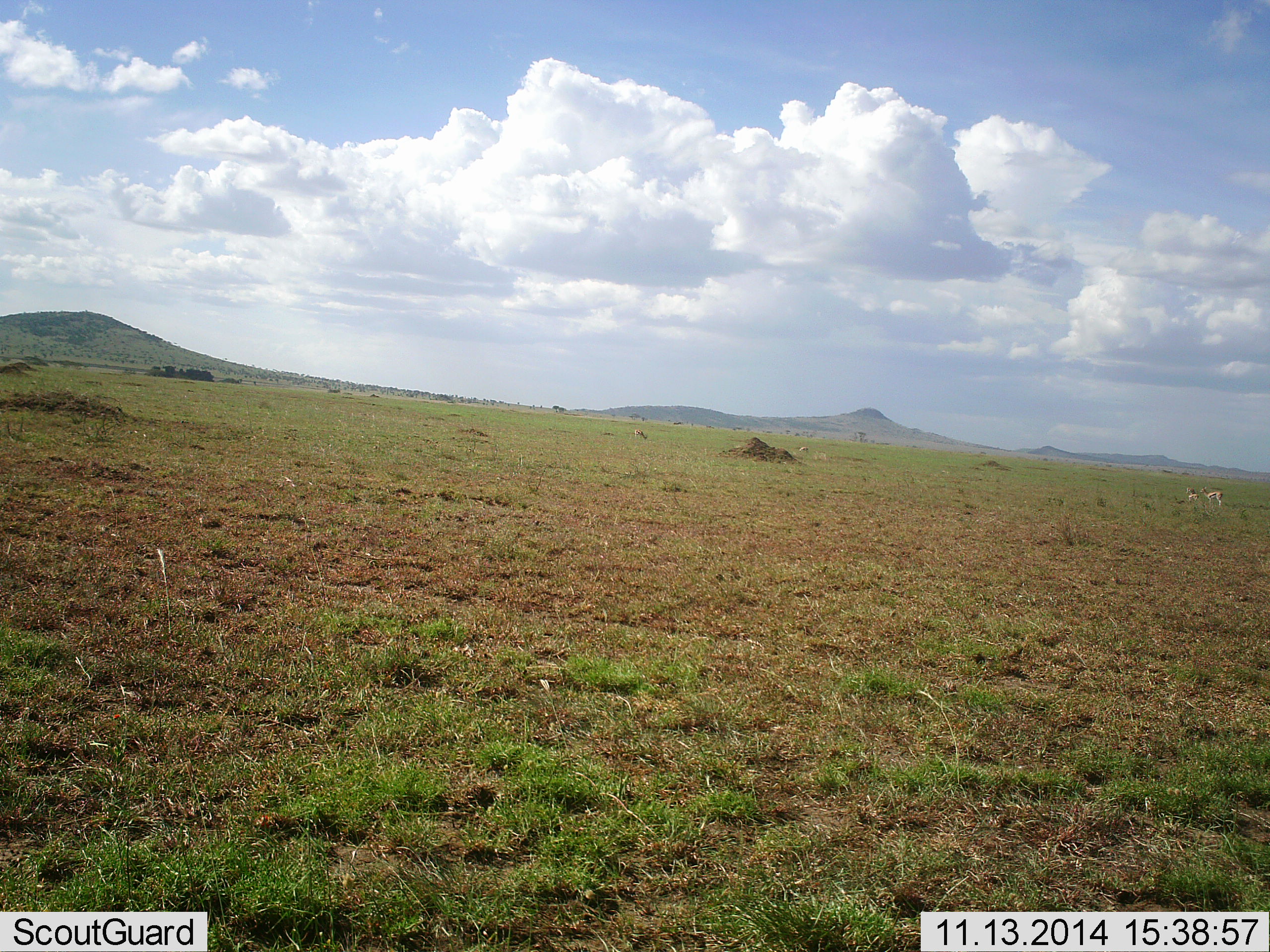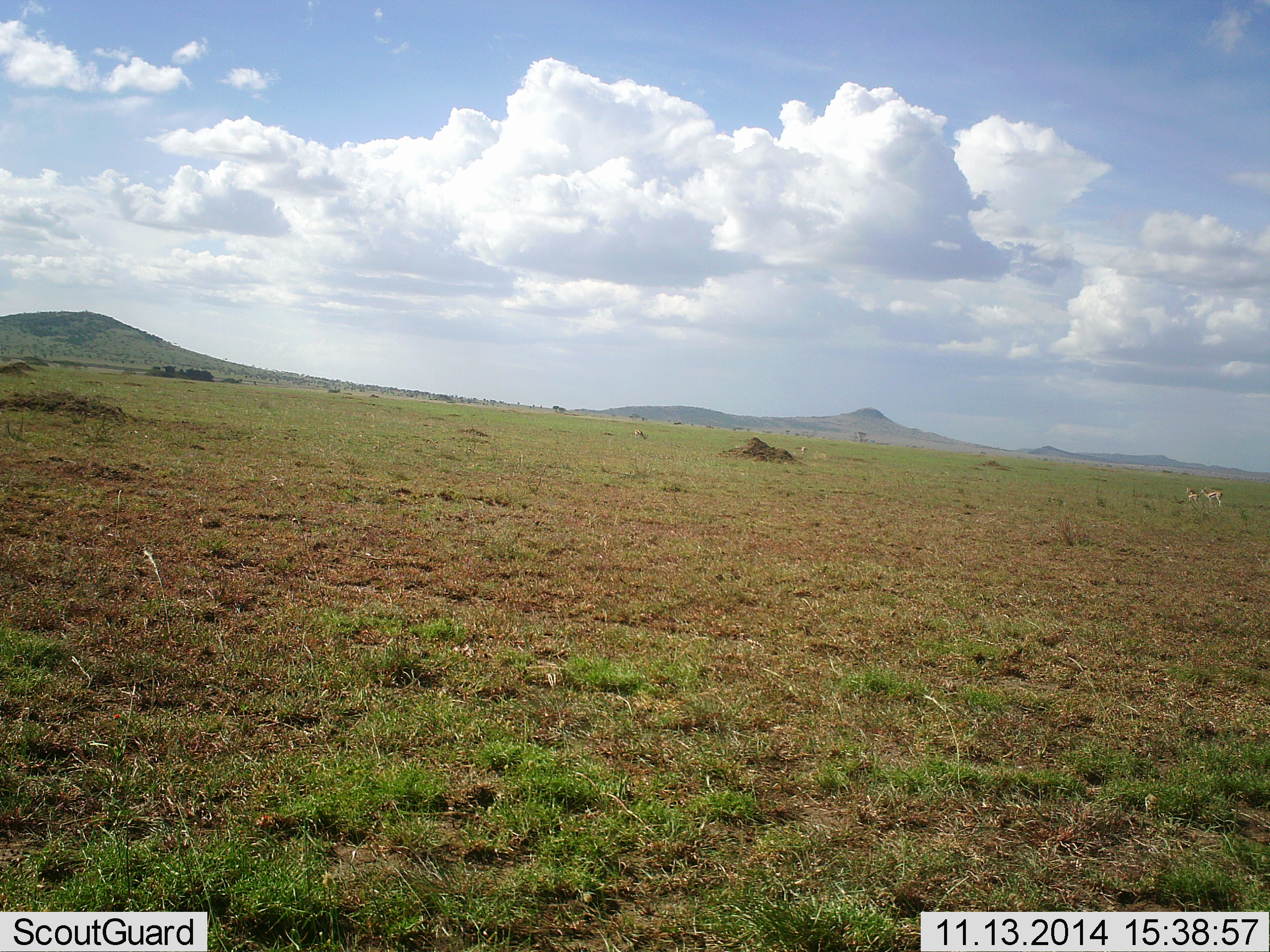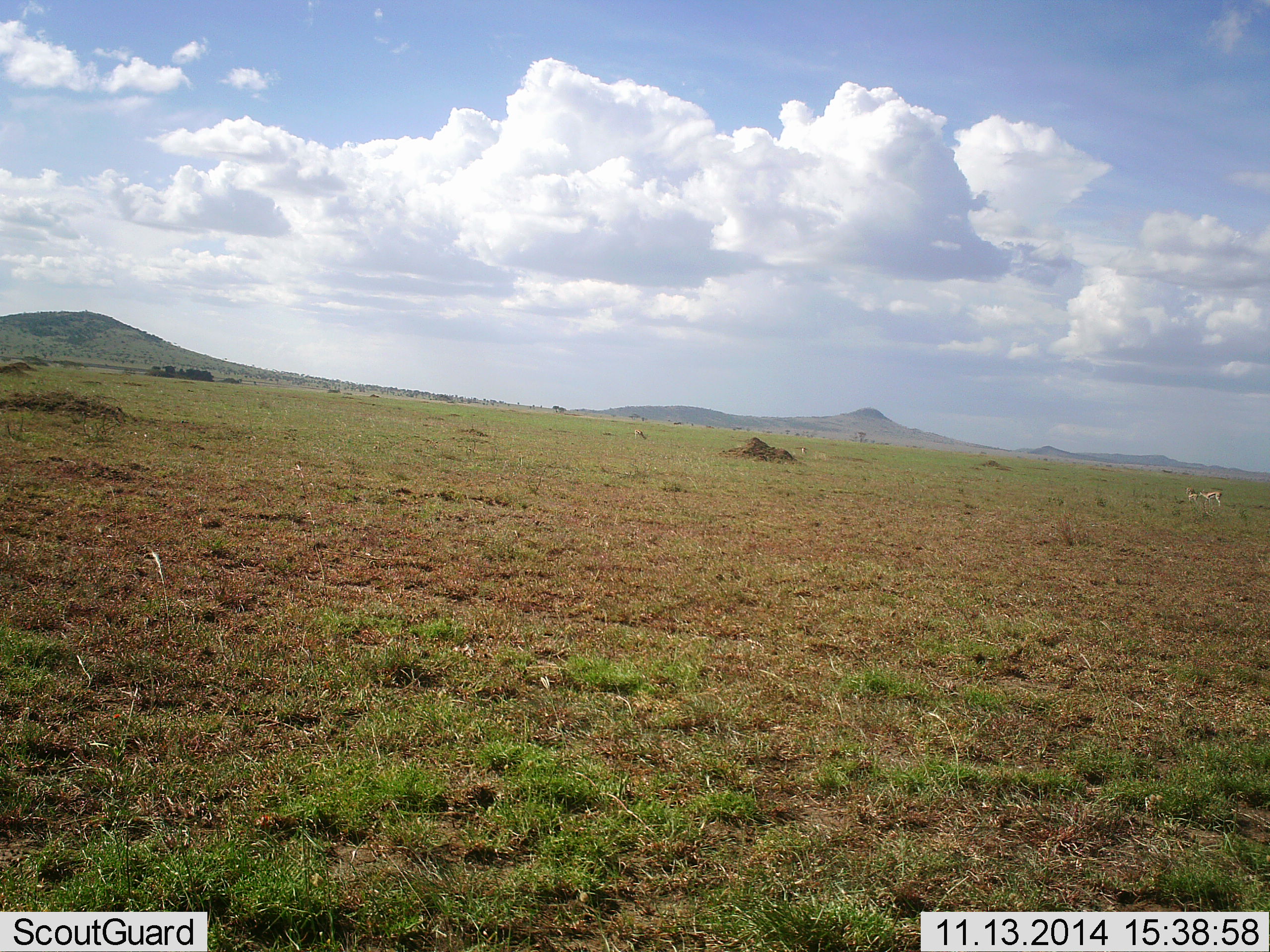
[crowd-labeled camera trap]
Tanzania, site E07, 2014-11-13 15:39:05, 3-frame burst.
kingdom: Animalia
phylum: Chordata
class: Mammalia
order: Artiodactyla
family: Bovidae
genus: Eudorcas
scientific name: Eudorcas thomsonii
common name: thomson's gazelle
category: gazellethomsons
Gazellethomsons (thomson's gazelle) (Eudorcas thomsonii), count 4. Behavior (volunteer vote fractions): standing 38%, resting 0%, moving 0%, interacting 0%. Young present (vote fraction): 0%. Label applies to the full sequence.